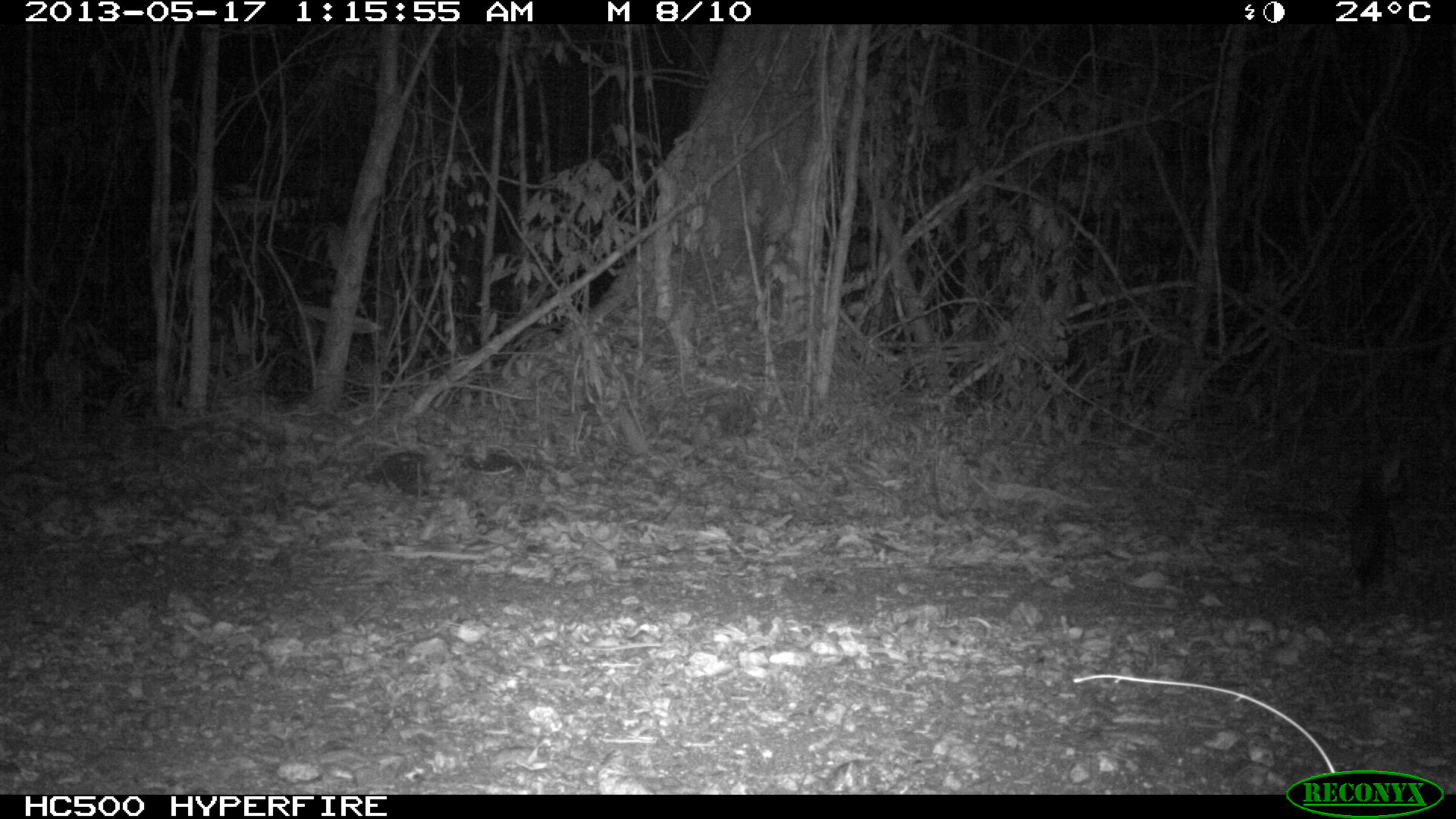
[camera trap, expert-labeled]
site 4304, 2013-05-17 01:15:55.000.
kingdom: Animalia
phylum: Chordata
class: Mammalia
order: Carnivora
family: Canidae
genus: Urocyon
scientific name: Urocyon cinereoargenteus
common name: gray fox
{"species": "Urocyon cinereoargenteus (gray fox)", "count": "2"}